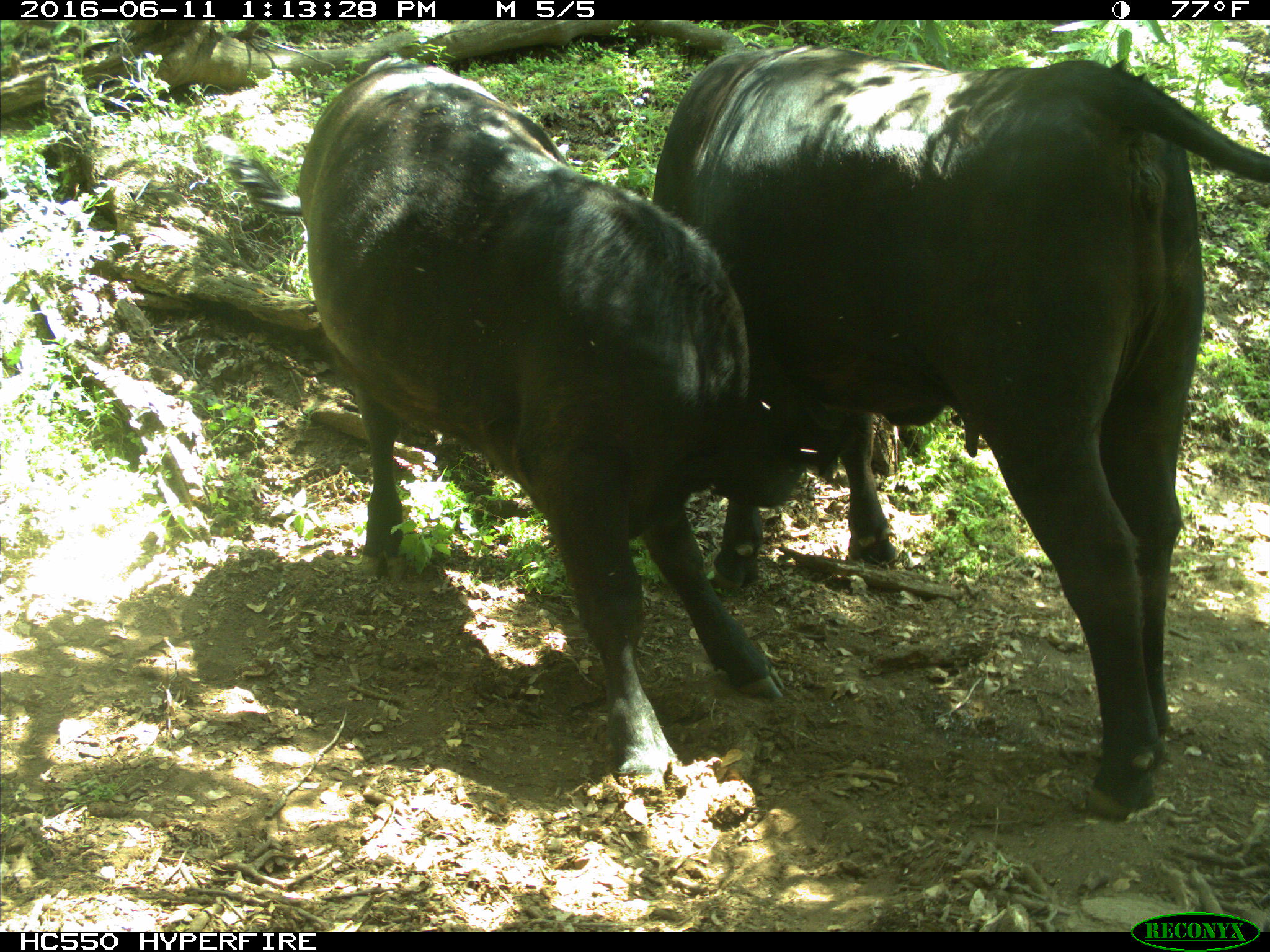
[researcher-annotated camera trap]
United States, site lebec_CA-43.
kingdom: Animalia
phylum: Chordata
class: Mammalia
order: Artiodactyla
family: Bovidae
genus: Bos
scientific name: Bos taurus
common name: domestic cow